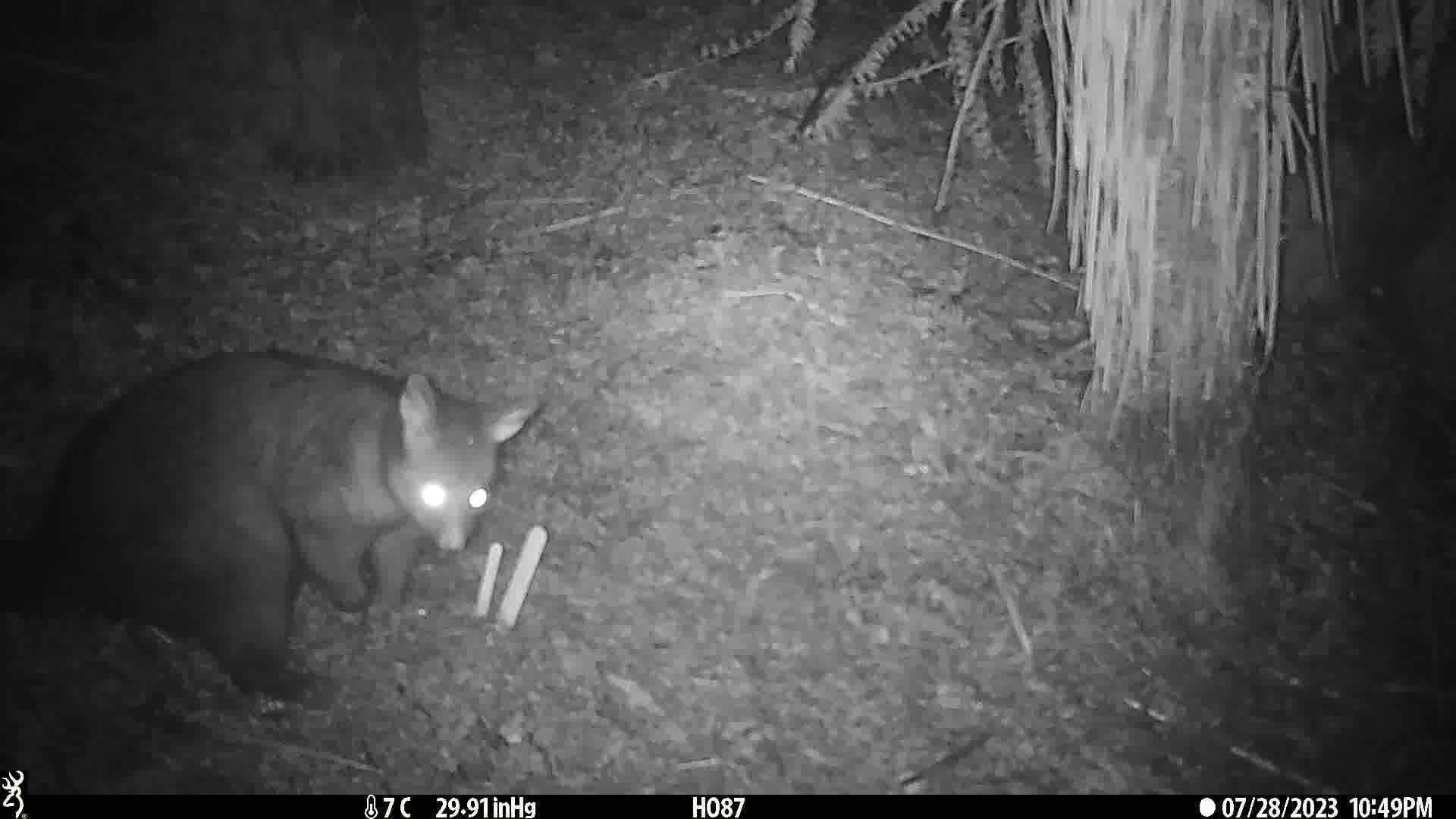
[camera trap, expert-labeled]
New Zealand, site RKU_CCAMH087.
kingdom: Animalia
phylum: Chordata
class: Mammalia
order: Diprotodontia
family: Phalangeridae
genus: Trichosurus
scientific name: Trichosurus vulpecula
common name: common brushtail possum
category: possum